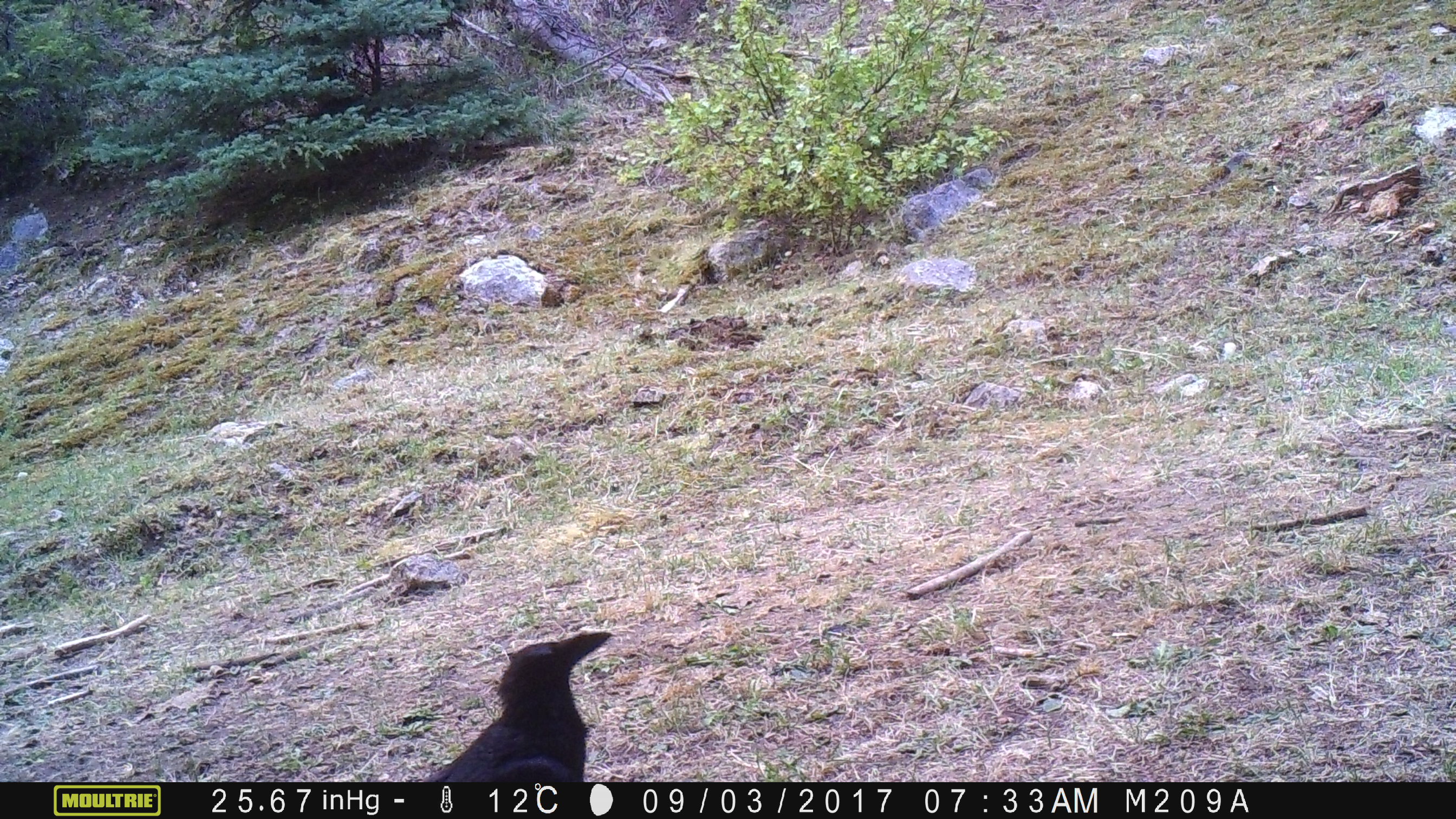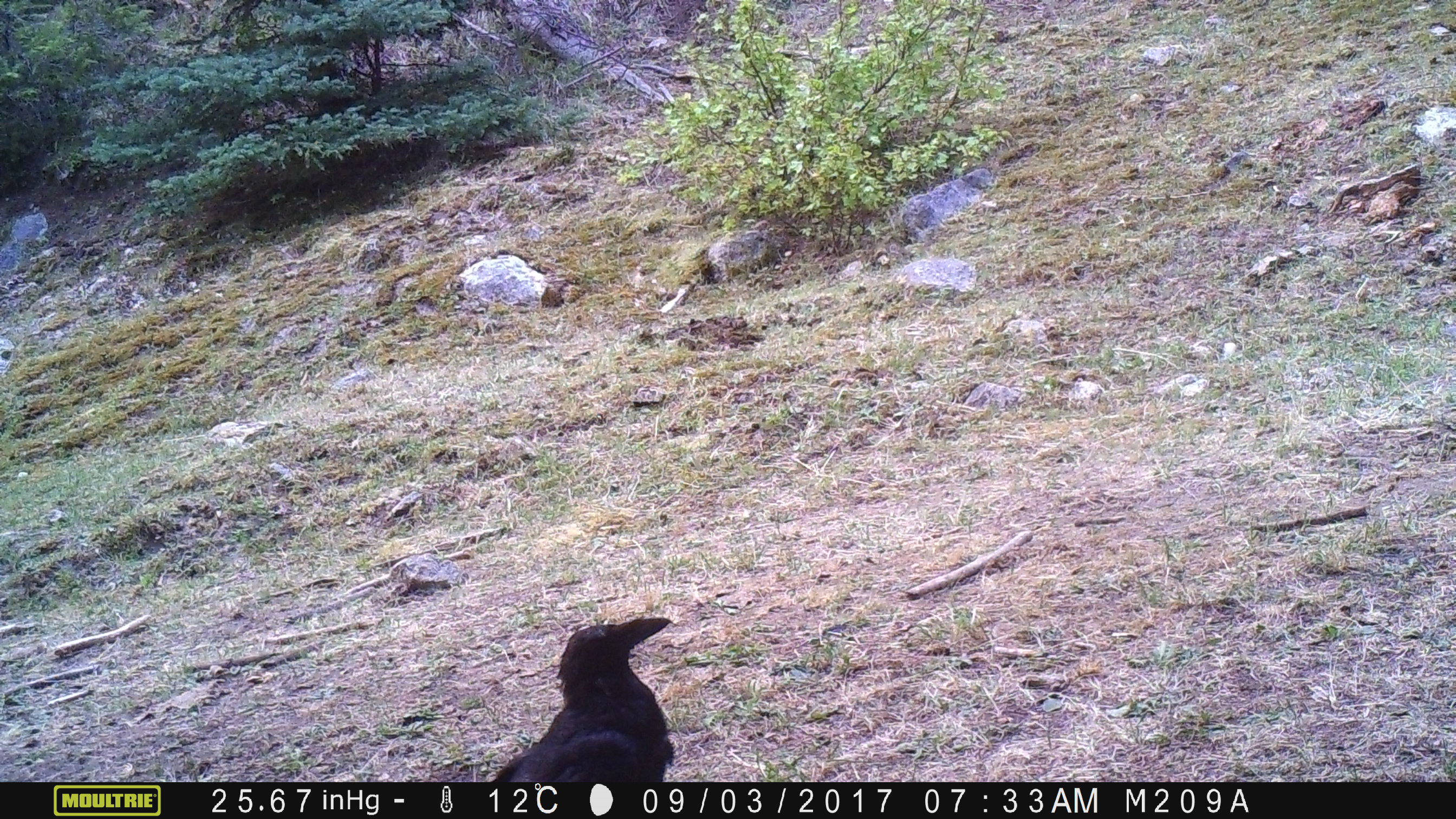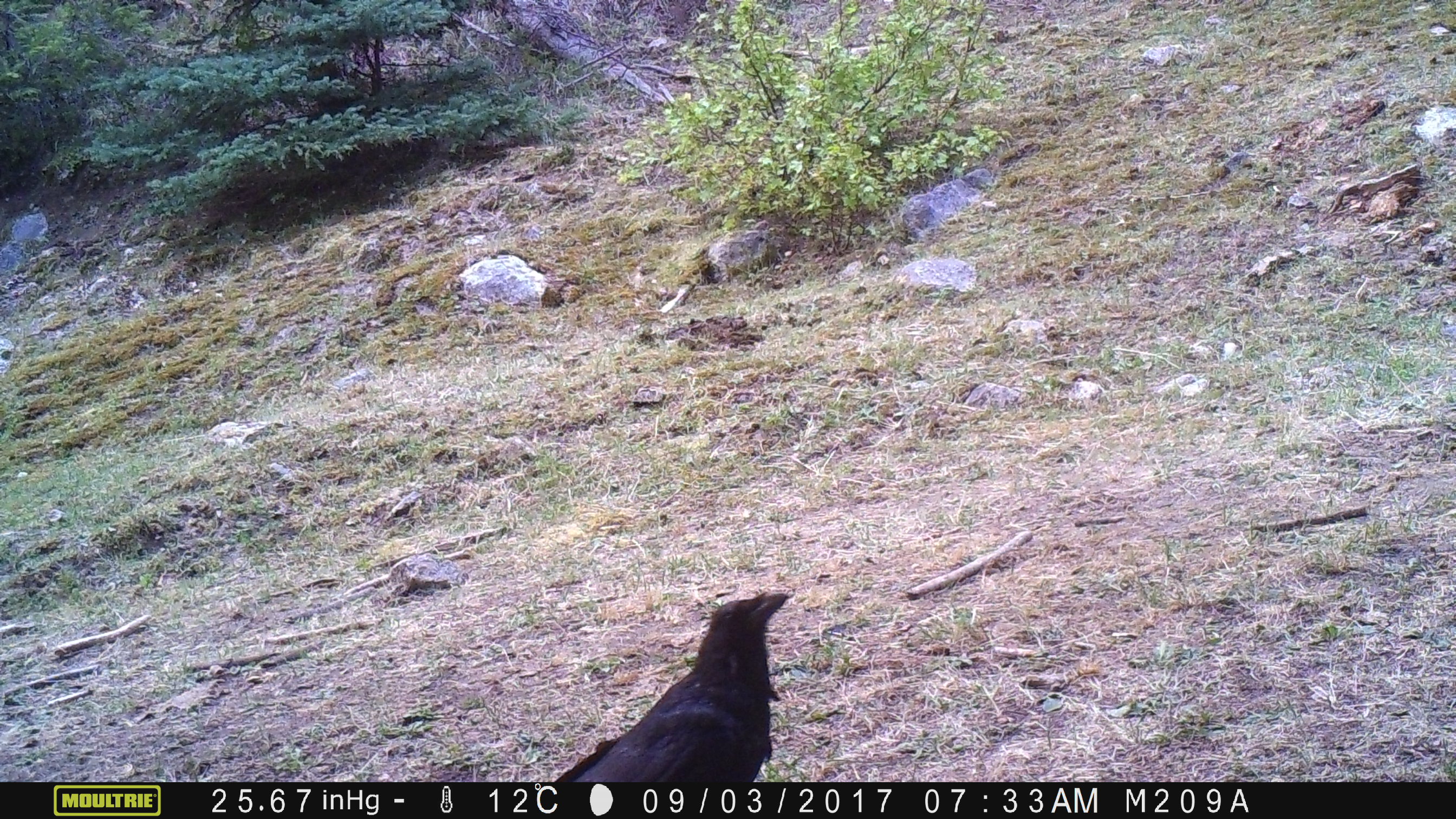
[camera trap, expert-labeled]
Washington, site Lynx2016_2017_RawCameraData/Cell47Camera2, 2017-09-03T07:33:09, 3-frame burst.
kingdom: Animalia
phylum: Chordata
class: Aves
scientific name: Aves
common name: birds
Aves (birds). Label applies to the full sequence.